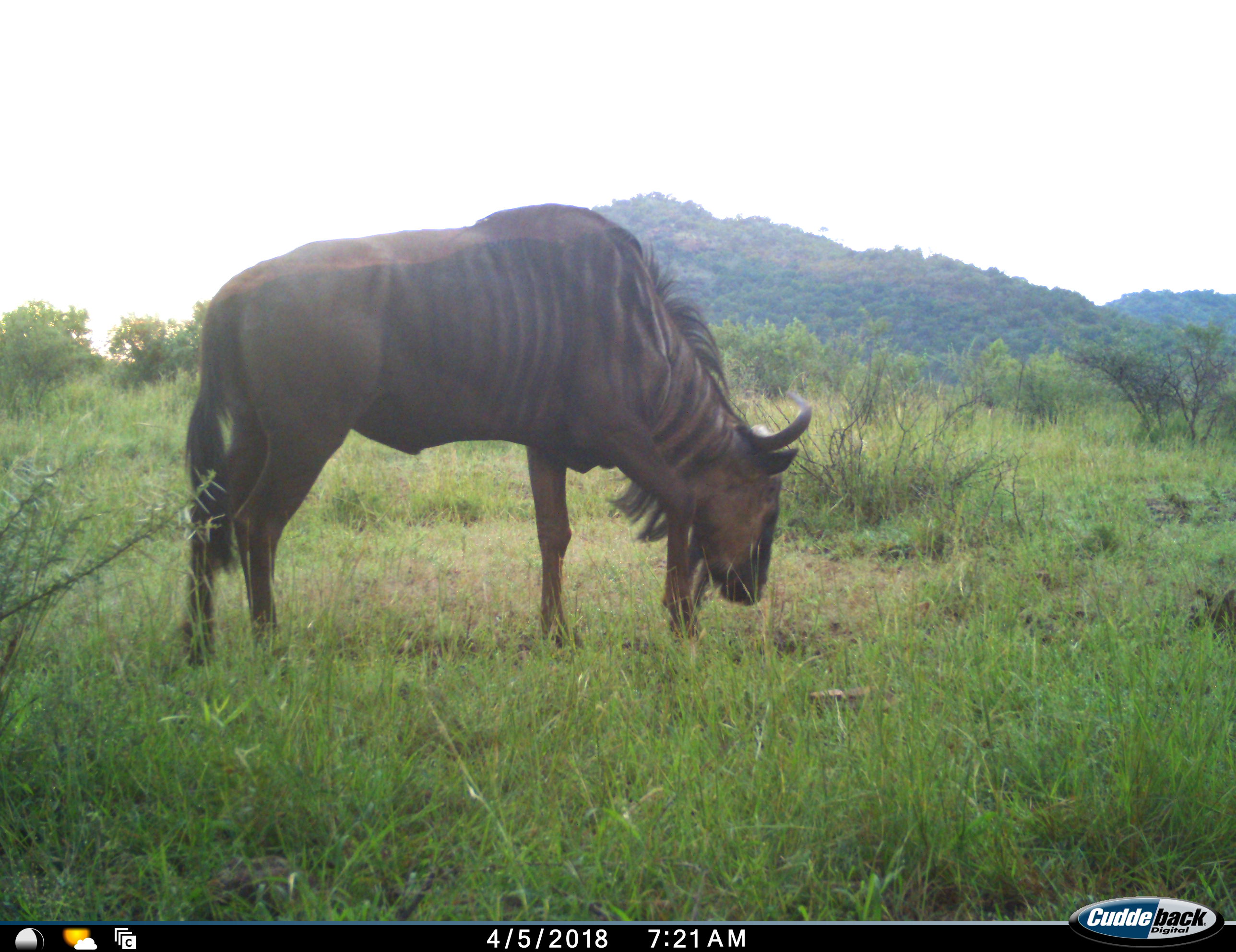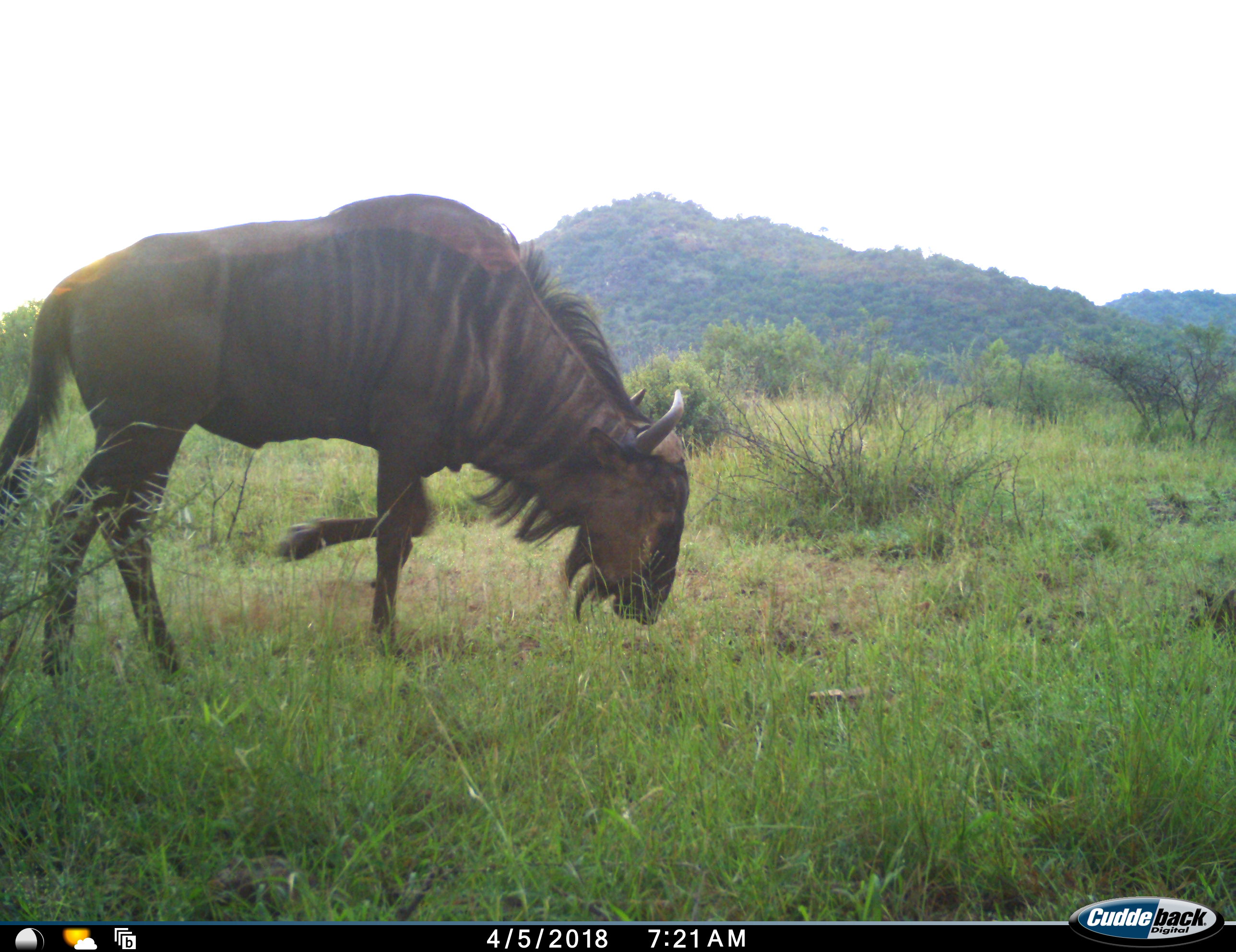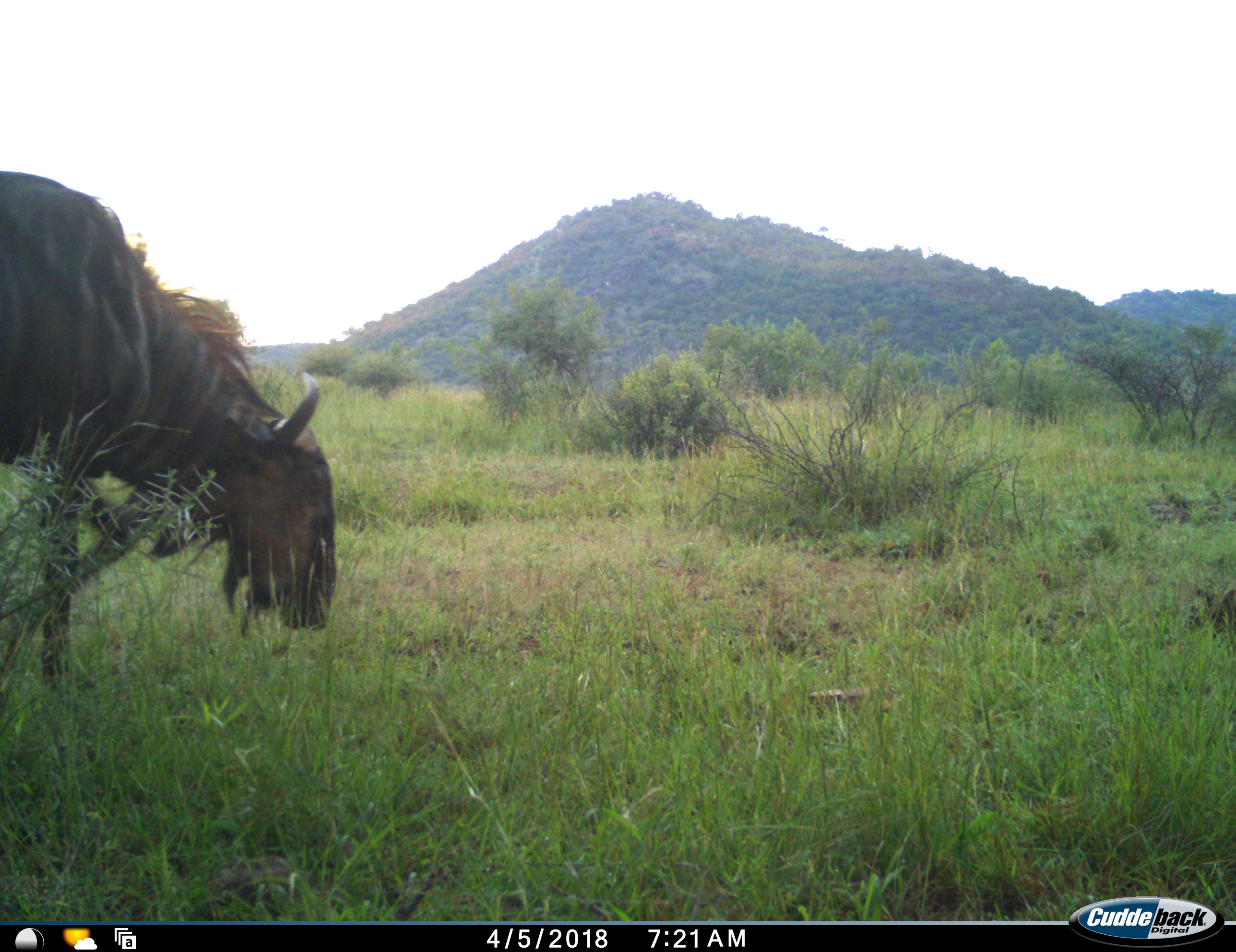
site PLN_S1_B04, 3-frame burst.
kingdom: Animalia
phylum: Chordata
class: Mammalia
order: Artiodactyla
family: Bovidae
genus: Connochaetes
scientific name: Connochaetes taurinus taurinus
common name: blue wildebeest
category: wildebeestblue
Wildebeestblue (blue wildebeest) (Connochaetes taurinus taurinus), count 1. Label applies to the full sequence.